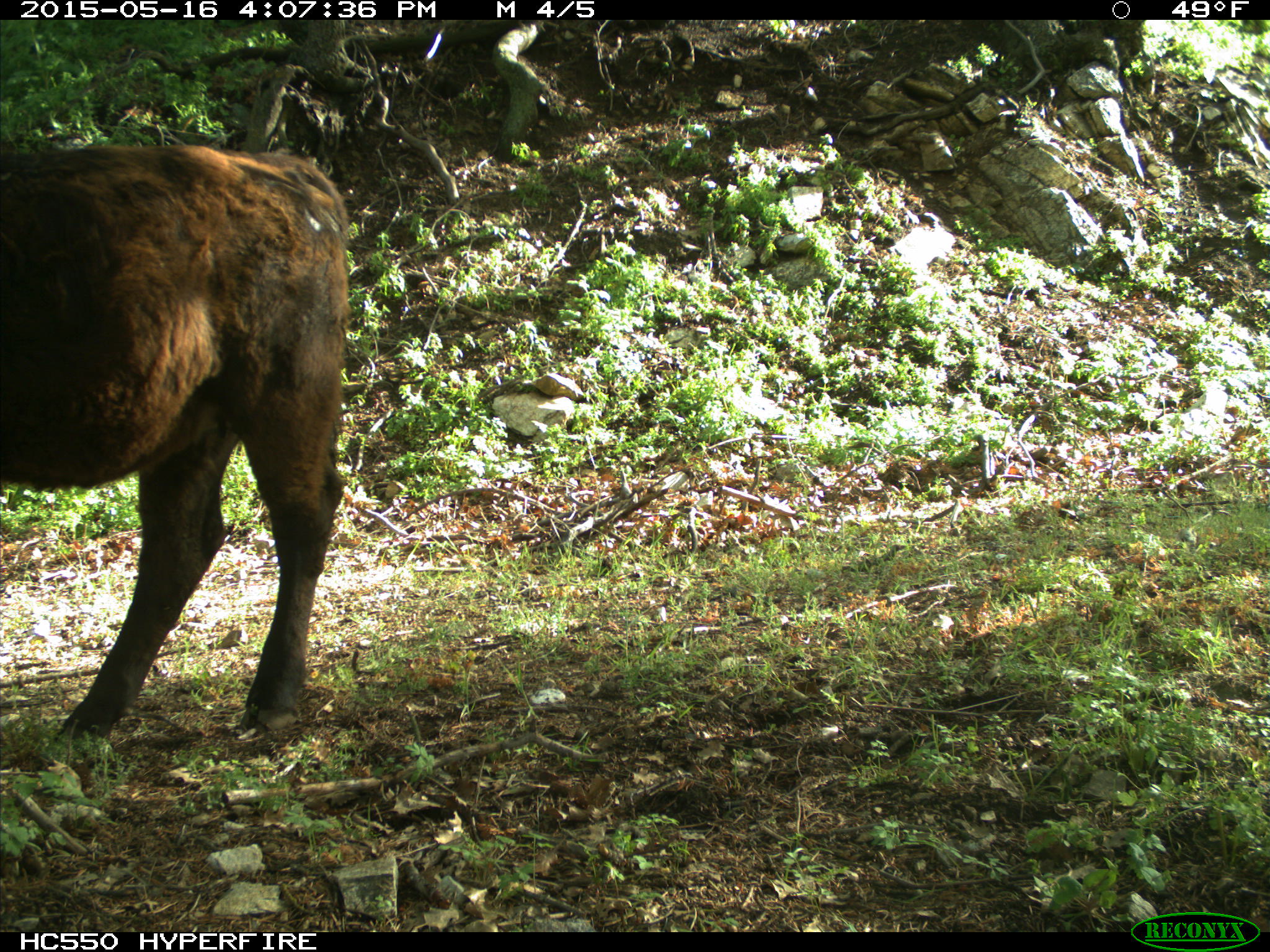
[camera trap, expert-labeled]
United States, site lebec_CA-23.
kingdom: Animalia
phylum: Chordata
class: Mammalia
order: Artiodactyla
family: Bovidae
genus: Bos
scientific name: Bos taurus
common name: domestic cow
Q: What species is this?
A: Bos taurus (domestic cow).